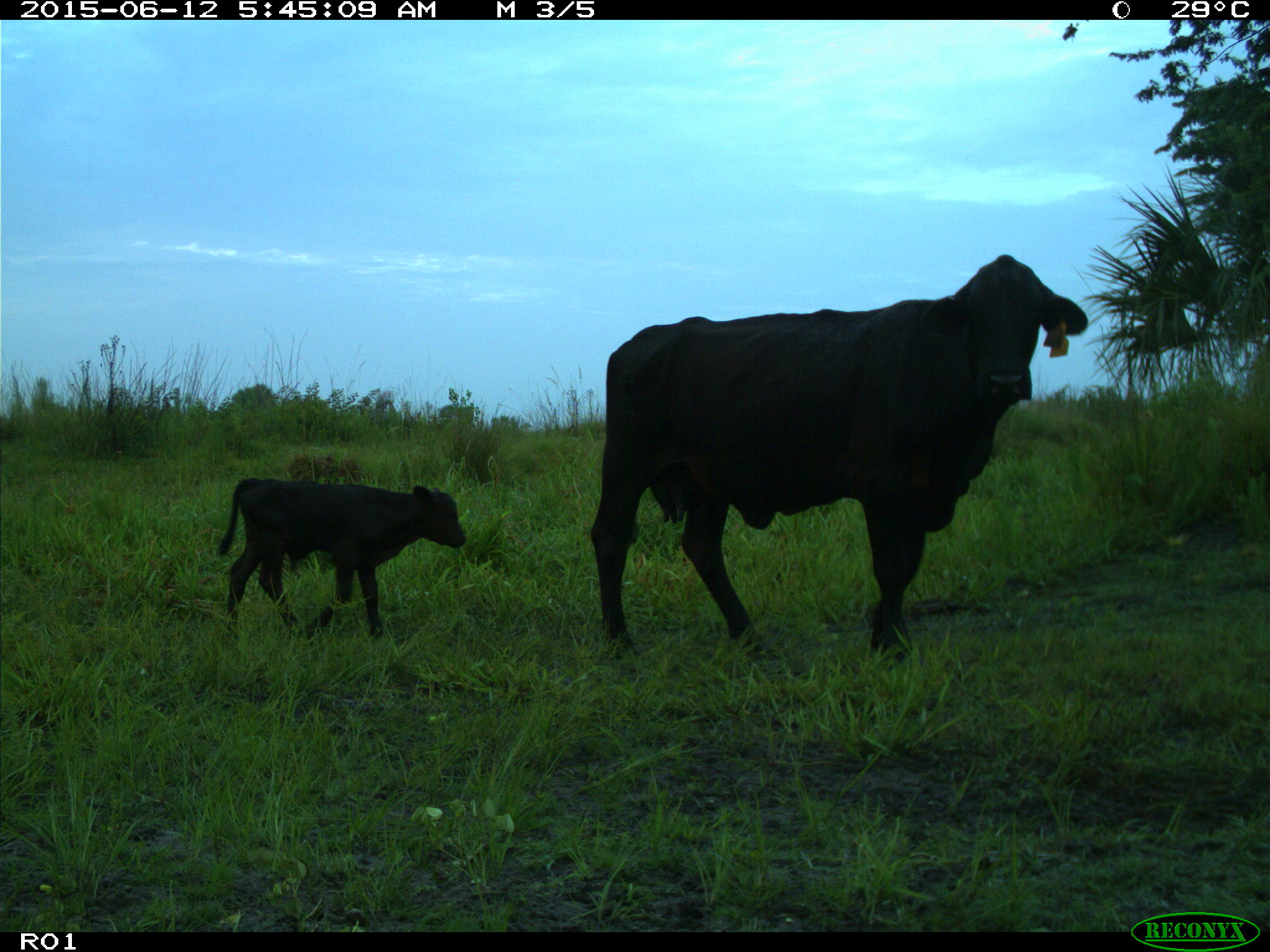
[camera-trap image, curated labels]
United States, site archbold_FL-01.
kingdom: Animalia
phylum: Chordata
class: Mammalia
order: Artiodactyla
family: Bovidae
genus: Bos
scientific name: Bos taurus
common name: domestic cow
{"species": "Bos taurus (domestic cow)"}